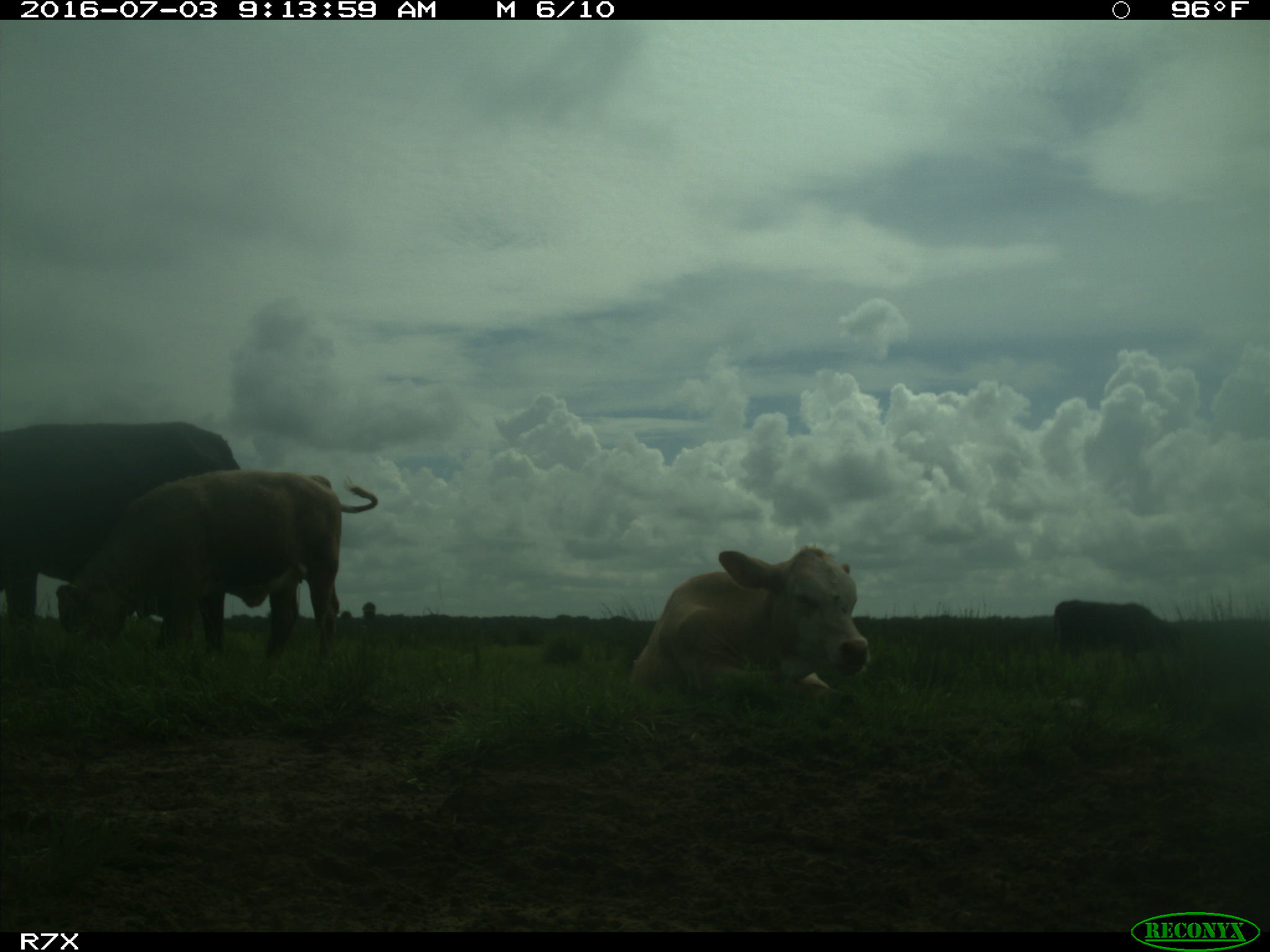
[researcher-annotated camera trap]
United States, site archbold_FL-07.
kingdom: Animalia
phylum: Chordata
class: Mammalia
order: Artiodactyla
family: Bovidae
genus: Bos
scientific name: Bos taurus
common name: domestic cow